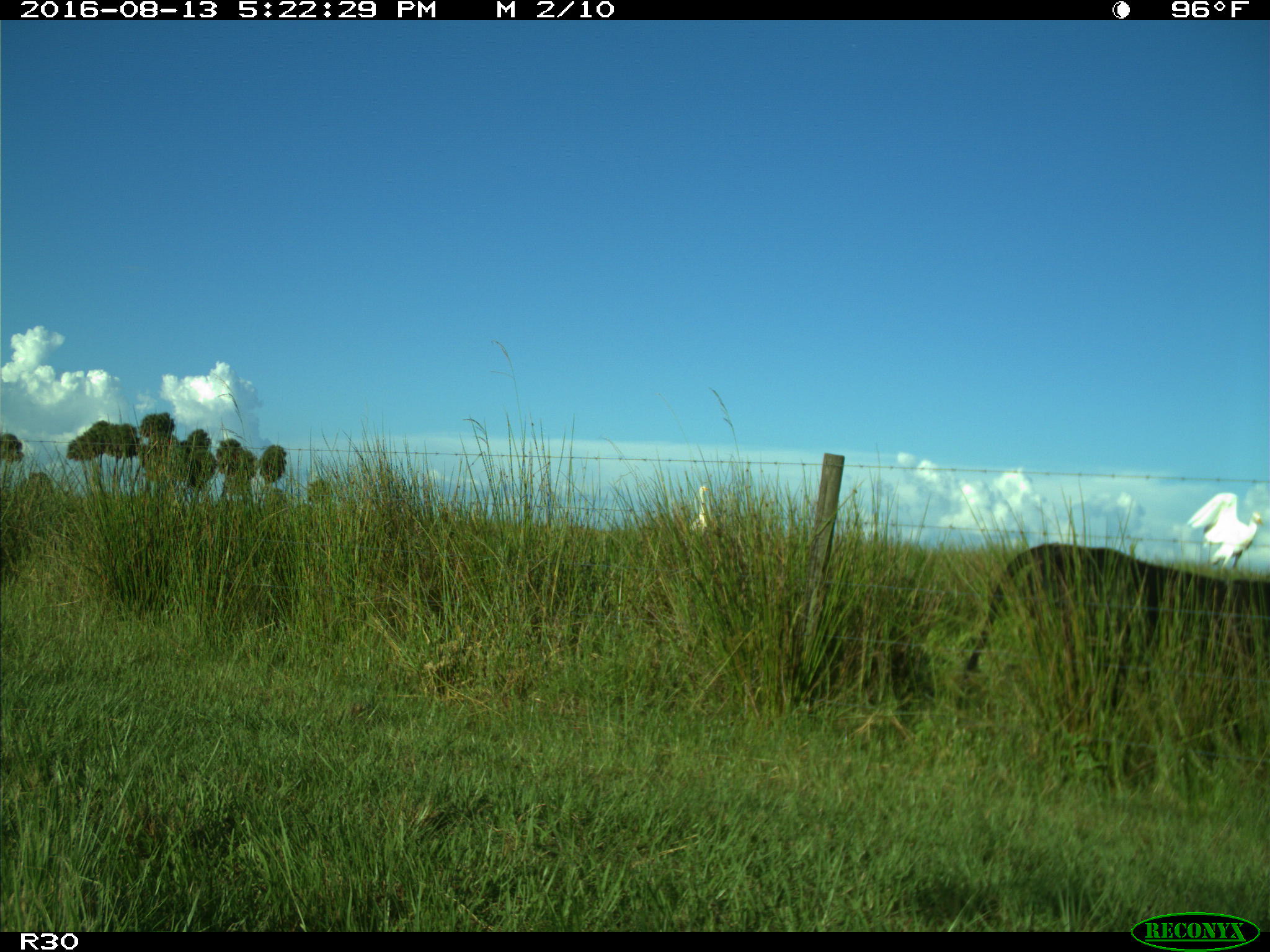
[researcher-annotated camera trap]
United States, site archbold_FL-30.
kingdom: Animalia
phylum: Chordata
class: Mammalia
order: Artiodactyla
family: Bovidae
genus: Bos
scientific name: Bos taurus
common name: domestic cow